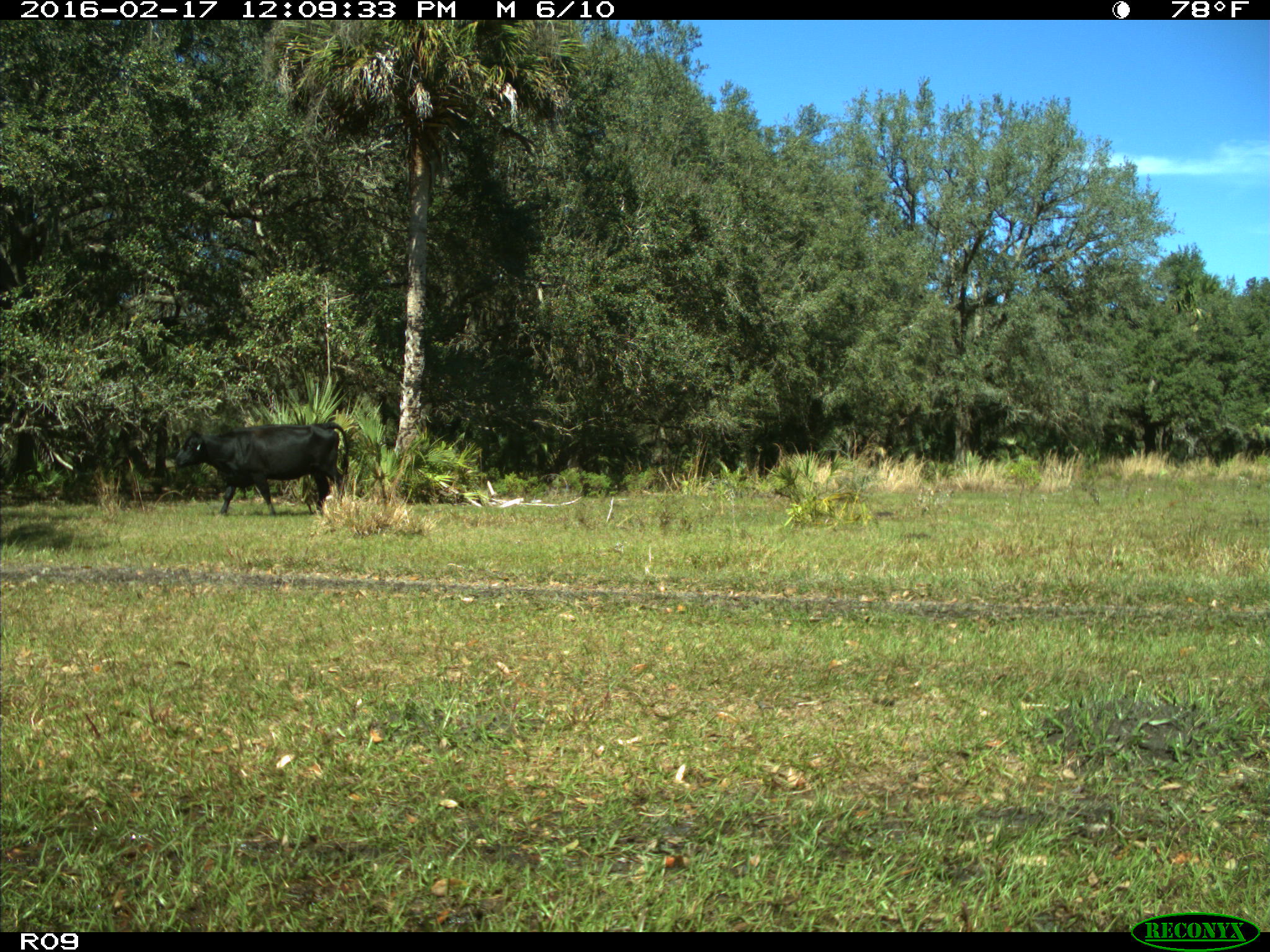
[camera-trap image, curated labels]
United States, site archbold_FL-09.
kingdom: Animalia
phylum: Chordata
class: Mammalia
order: Artiodactyla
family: Bovidae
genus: Bos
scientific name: Bos taurus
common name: domestic cow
Bos taurus (domestic cow).